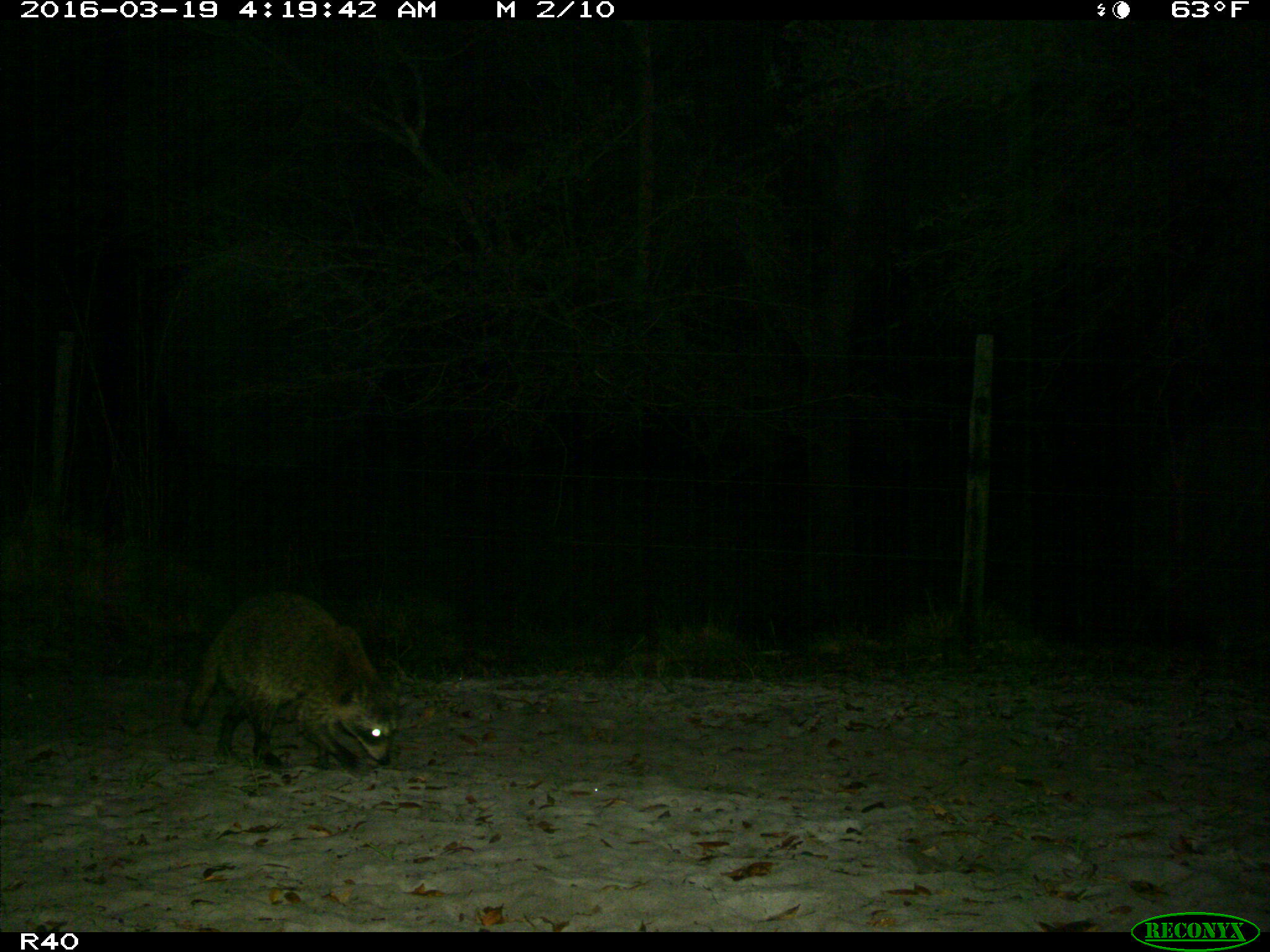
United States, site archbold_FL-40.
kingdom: Animalia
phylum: Chordata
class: Mammalia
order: Carnivora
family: Procyonidae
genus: Procyon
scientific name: Procyon lotor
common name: common raccoon